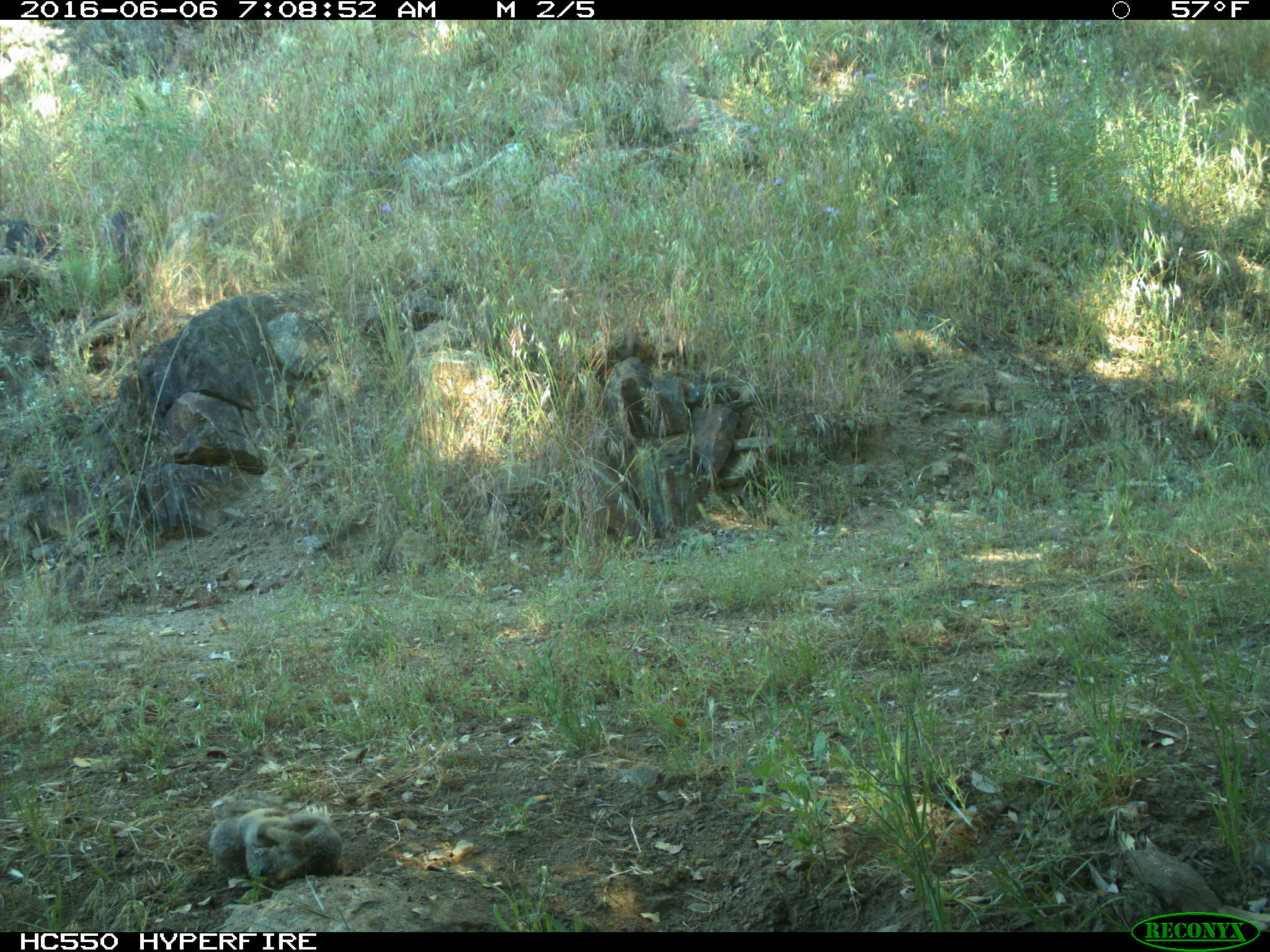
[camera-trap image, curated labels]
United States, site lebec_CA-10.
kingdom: Animalia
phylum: Chordata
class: Mammalia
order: Rodentia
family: Sciuridae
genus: Otospermophilus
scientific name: Otospermophilus beecheyi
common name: california ground squirrel